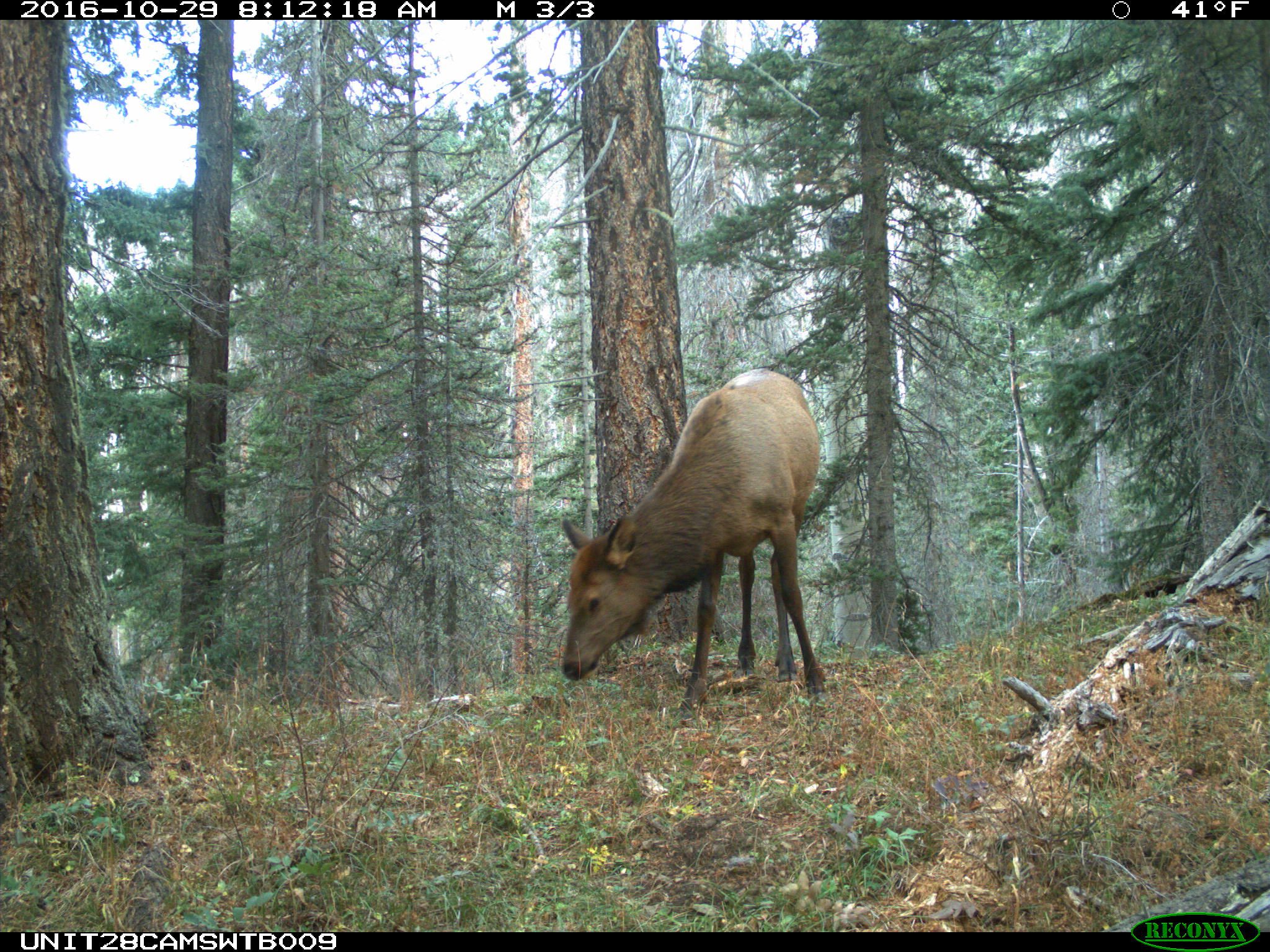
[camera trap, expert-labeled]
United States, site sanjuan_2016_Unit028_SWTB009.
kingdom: Animalia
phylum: Chordata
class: Mammalia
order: Artiodactyla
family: Cervidae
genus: Cervus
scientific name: Cervus elaphus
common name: red deer